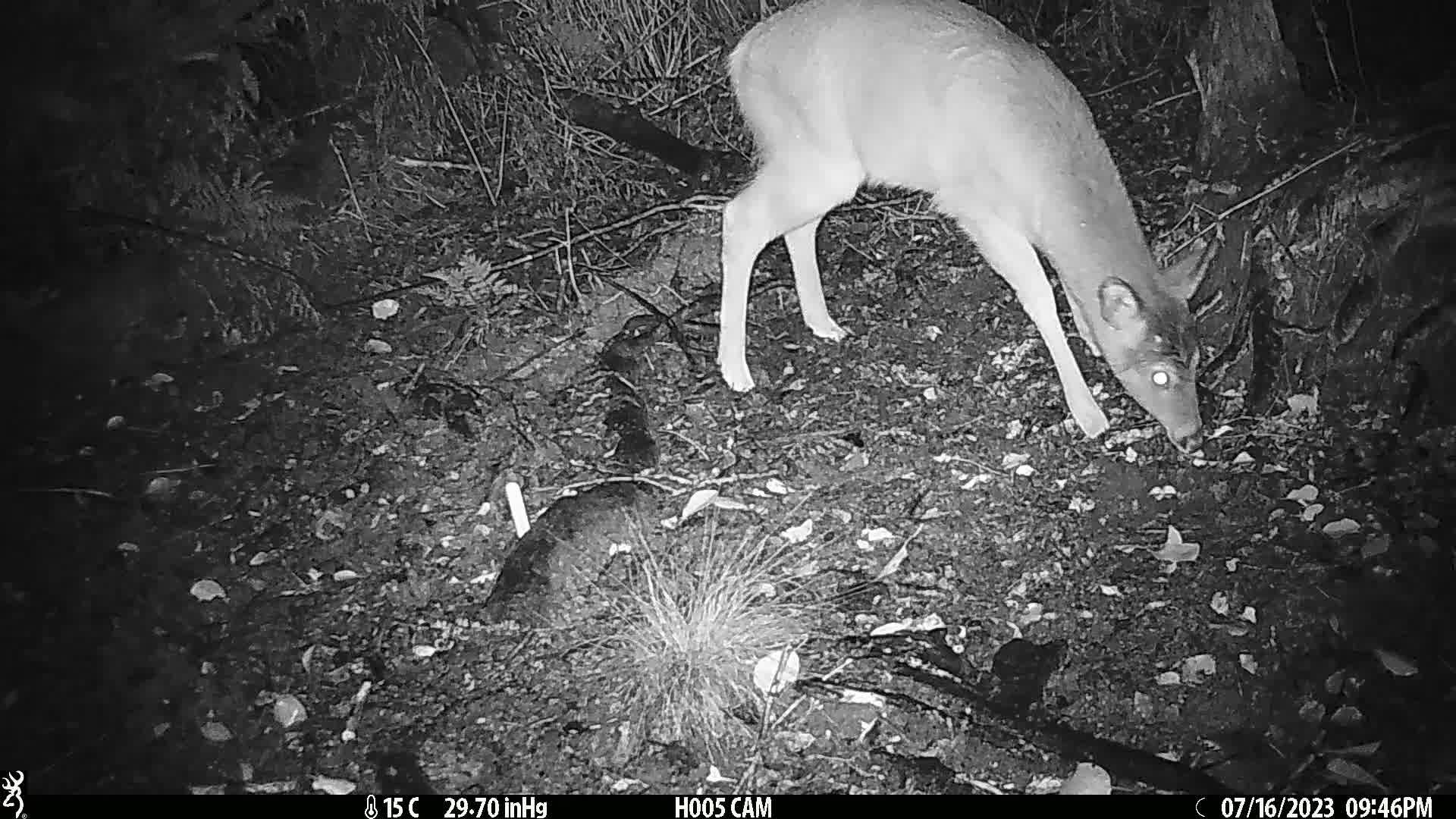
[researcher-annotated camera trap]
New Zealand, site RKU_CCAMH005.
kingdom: Animalia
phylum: Chordata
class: Mammalia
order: Artiodactyla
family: Cervidae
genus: Odocoileus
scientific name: Odocoileus virginianus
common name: white-tailed deer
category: white tailed deer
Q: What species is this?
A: White tailed deer (white-tailed deer) (Odocoileus virginianus).